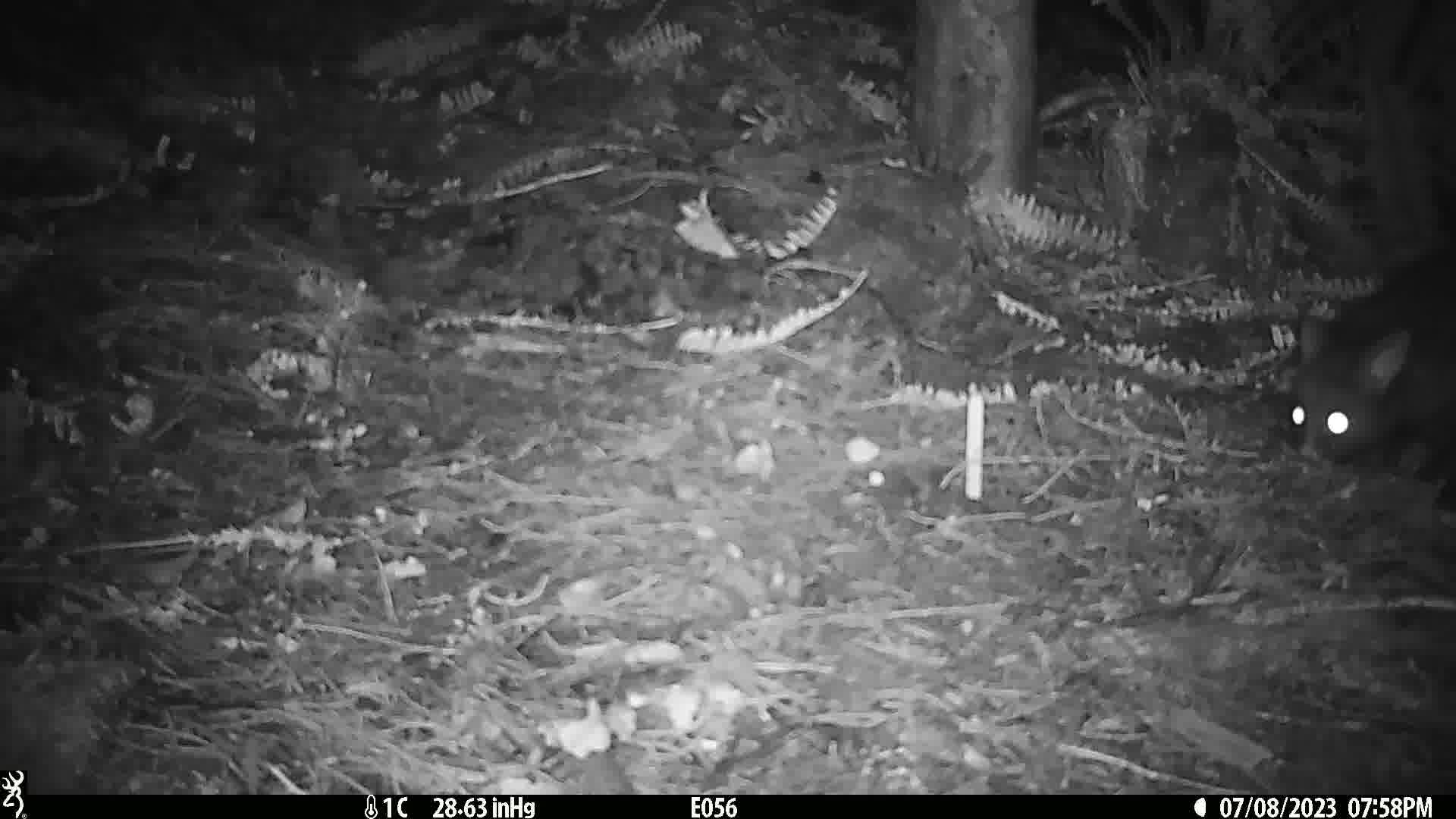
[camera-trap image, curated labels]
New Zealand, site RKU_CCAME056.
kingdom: Animalia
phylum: Chordata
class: Mammalia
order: Diprotodontia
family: Phalangeridae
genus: Trichosurus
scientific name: Trichosurus vulpecula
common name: common brushtail possum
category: possum